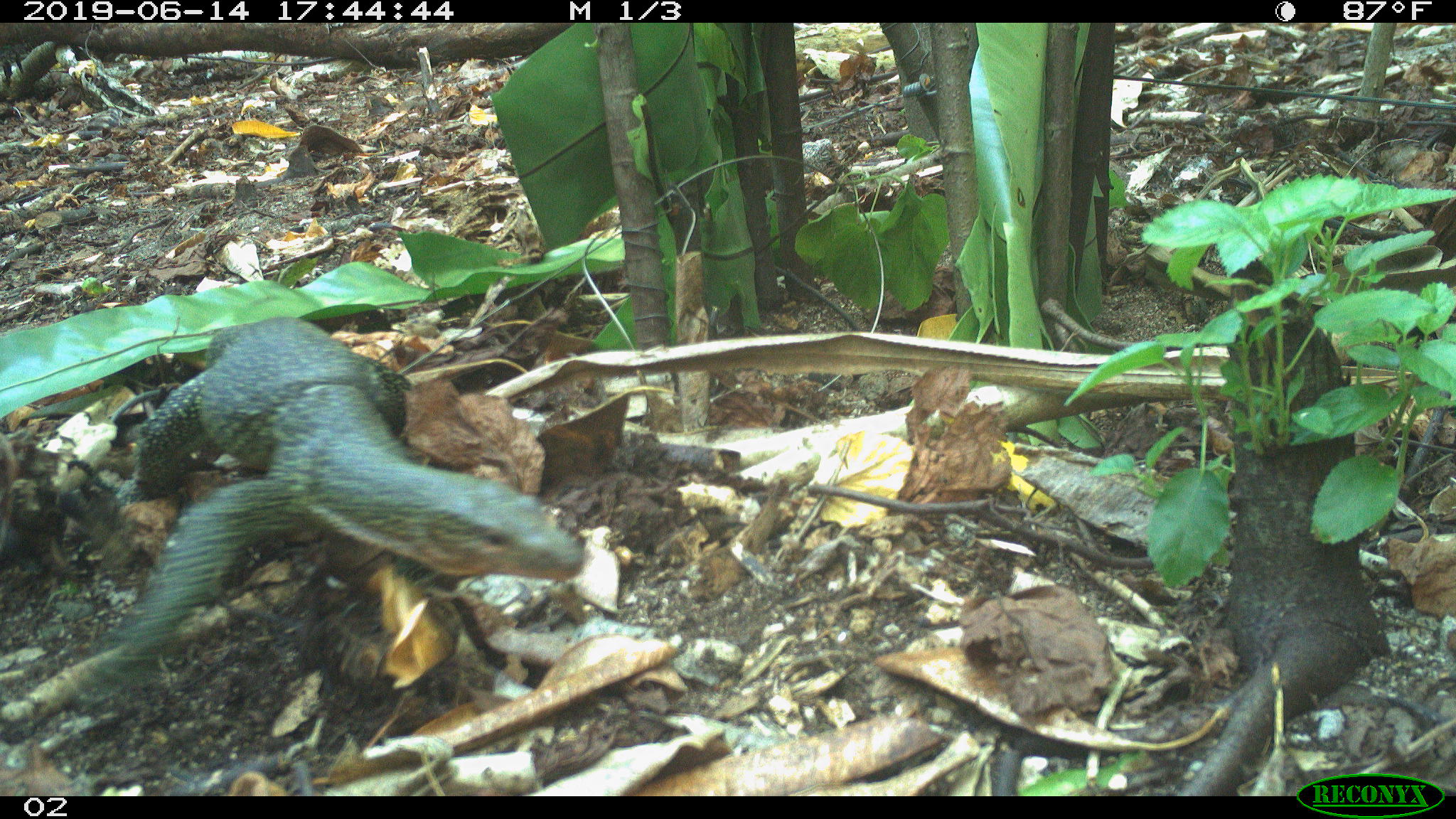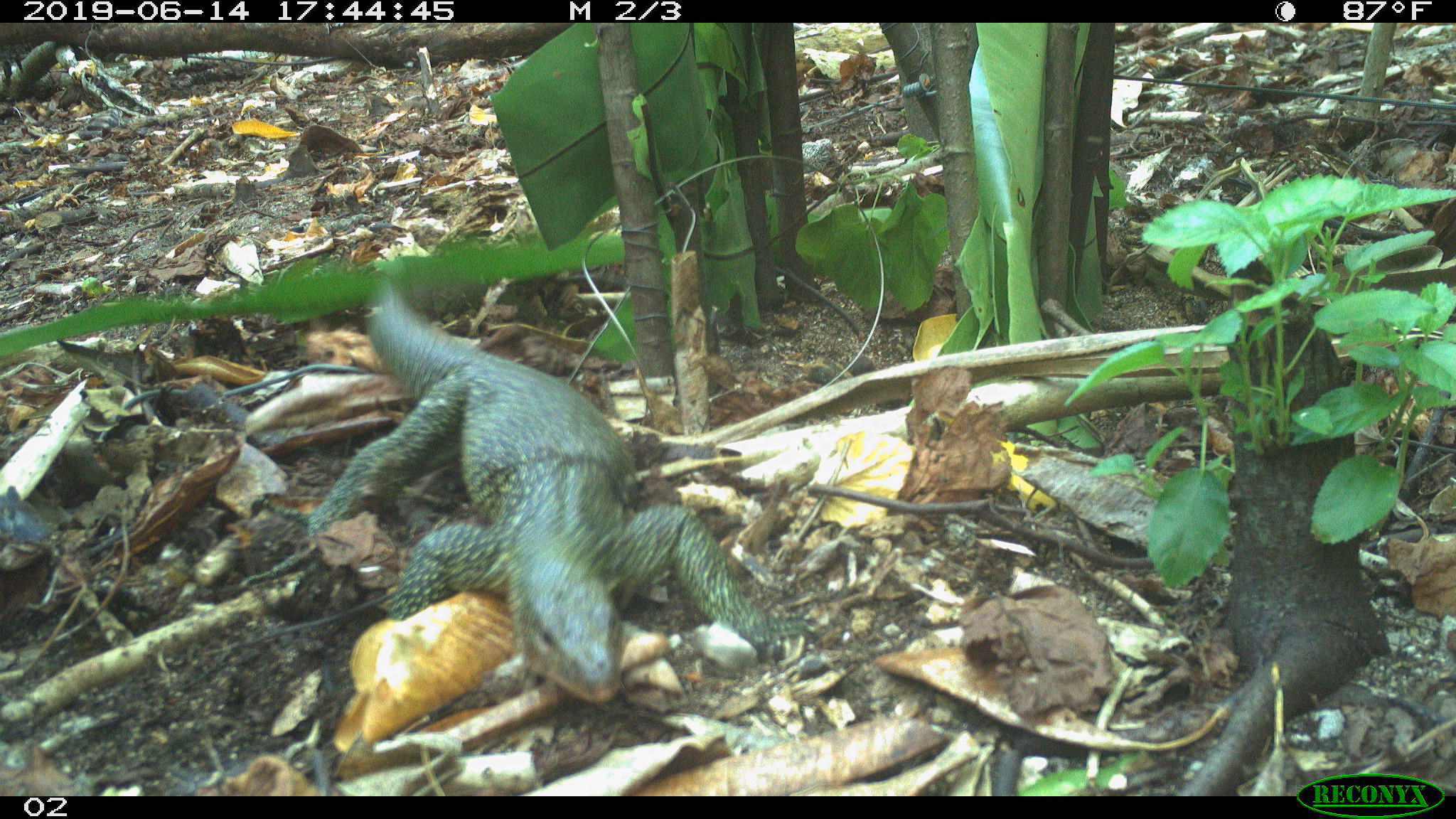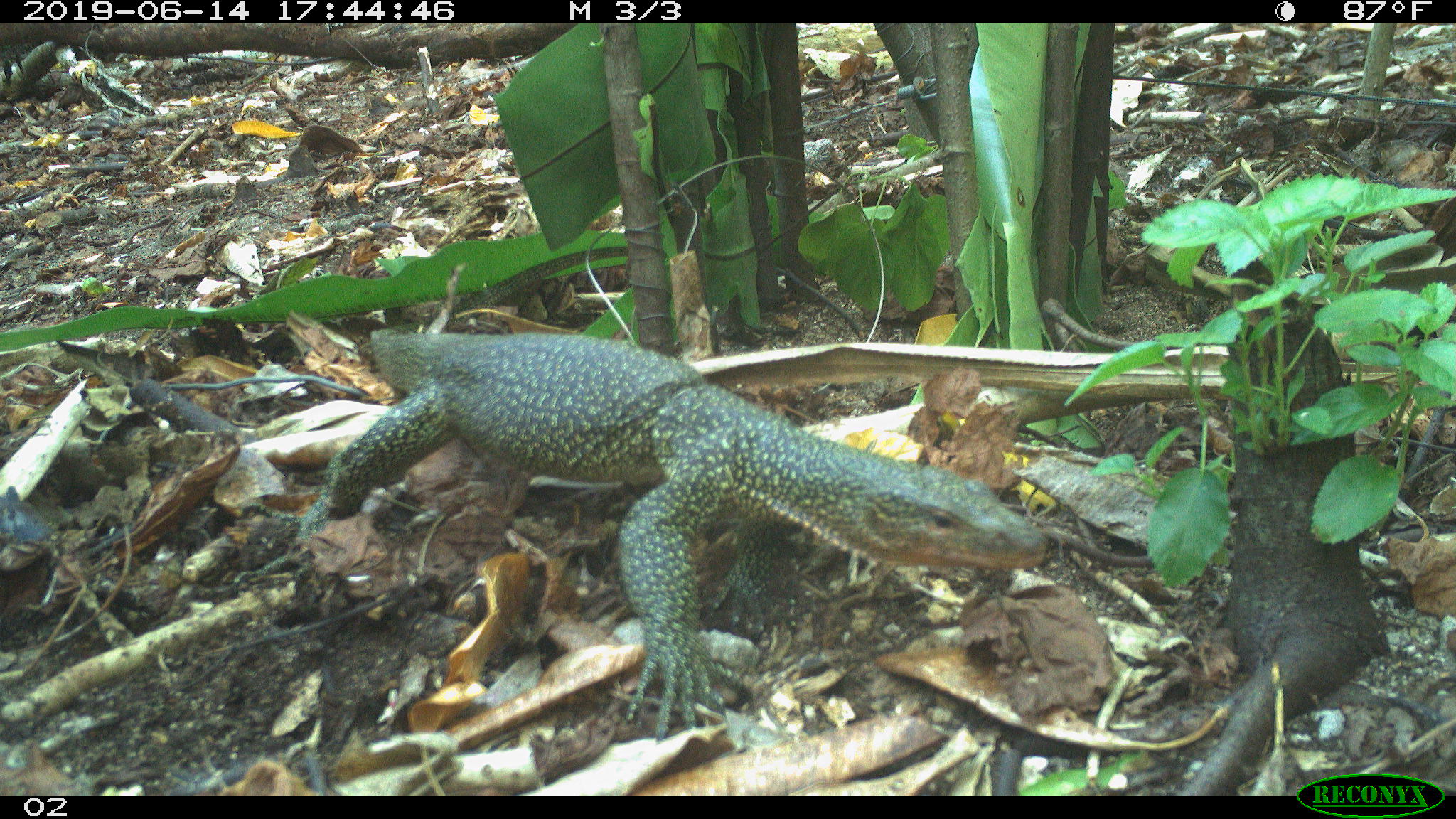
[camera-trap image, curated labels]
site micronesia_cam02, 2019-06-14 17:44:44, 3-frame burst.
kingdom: Animalia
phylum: Chordata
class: Reptilia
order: Squamata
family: Varanidae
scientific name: Varanidae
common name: monitor lizard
Monitor lizard (Varanidae).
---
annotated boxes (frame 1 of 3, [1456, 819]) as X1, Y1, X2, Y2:
monitor lizard: 22, 311, 619, 748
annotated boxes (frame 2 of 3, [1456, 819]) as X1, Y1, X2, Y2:
monitor lizard: 296, 286, 765, 708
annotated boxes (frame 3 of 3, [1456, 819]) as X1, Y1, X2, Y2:
monitor lizard: 296, 320, 1048, 727